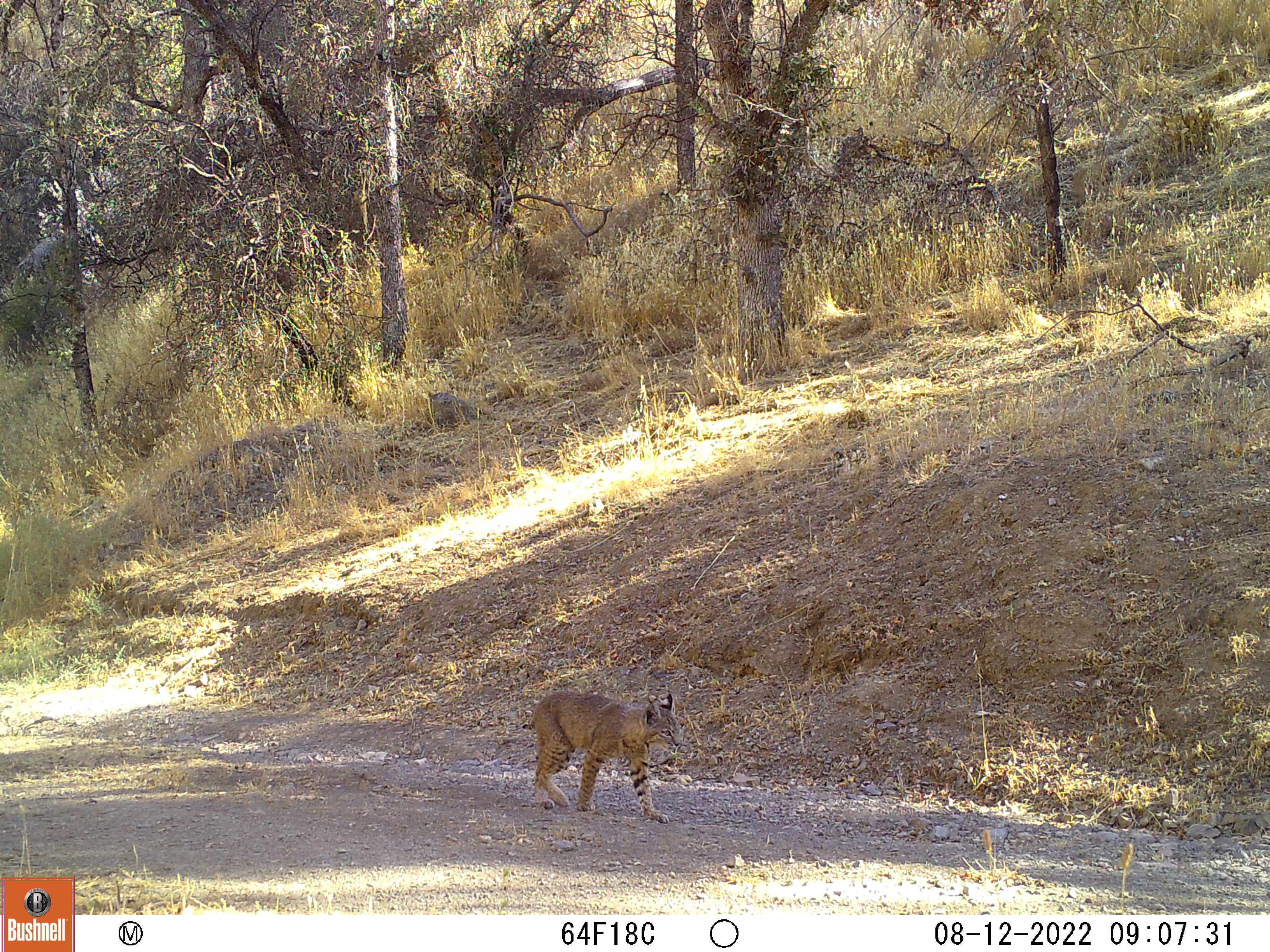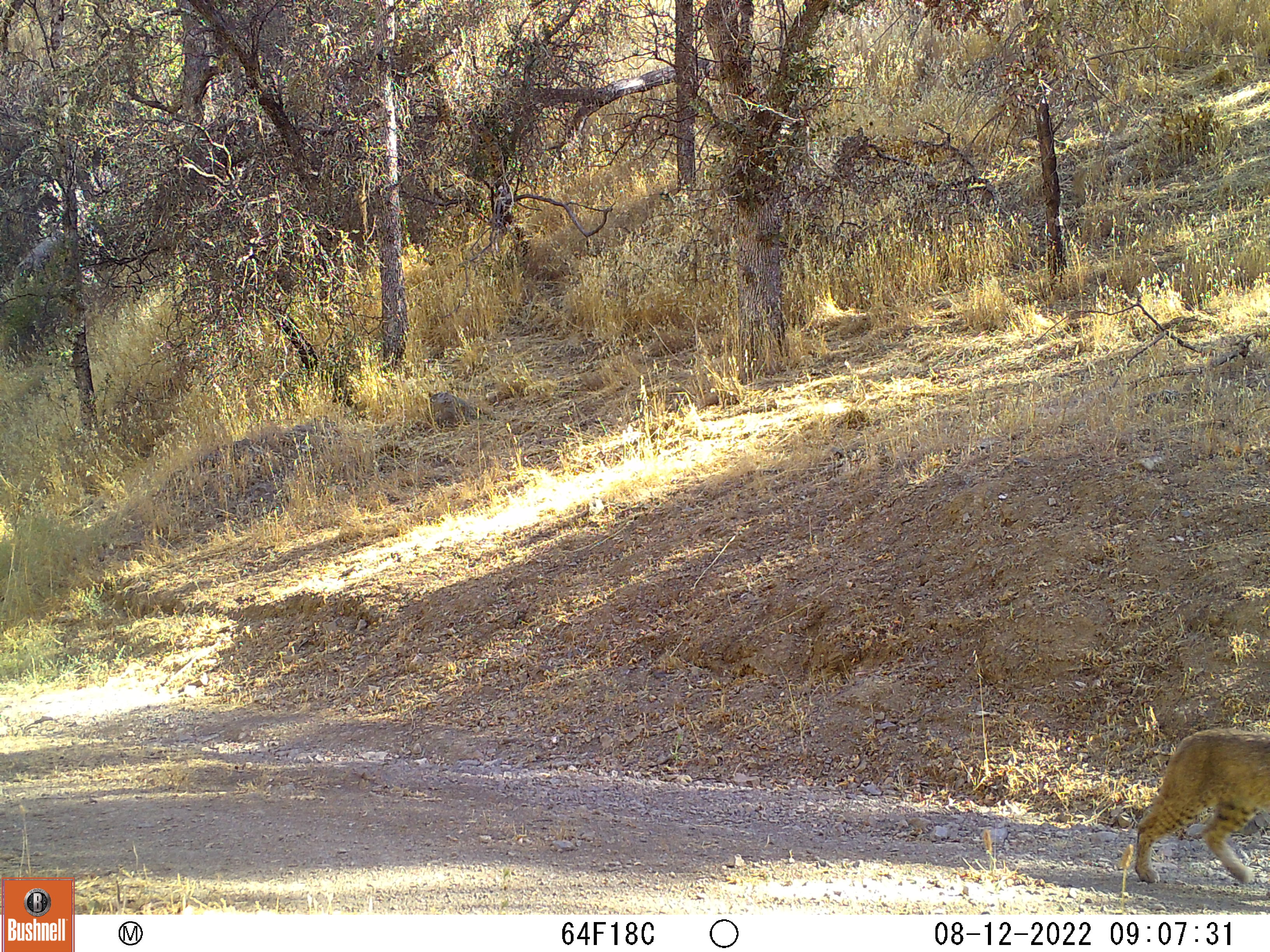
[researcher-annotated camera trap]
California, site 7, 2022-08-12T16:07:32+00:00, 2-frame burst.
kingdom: Animalia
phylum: Chordata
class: Mammalia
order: Carnivora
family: Felidae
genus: Lynx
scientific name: Lynx rufus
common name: bobcat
Bobcat (Lynx rufus).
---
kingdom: Animalia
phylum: Chordata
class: Mammalia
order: Artiodactyla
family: Suidae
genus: Sus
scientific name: Sus scrofa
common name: wild boar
Wild boar (Sus scrofa).